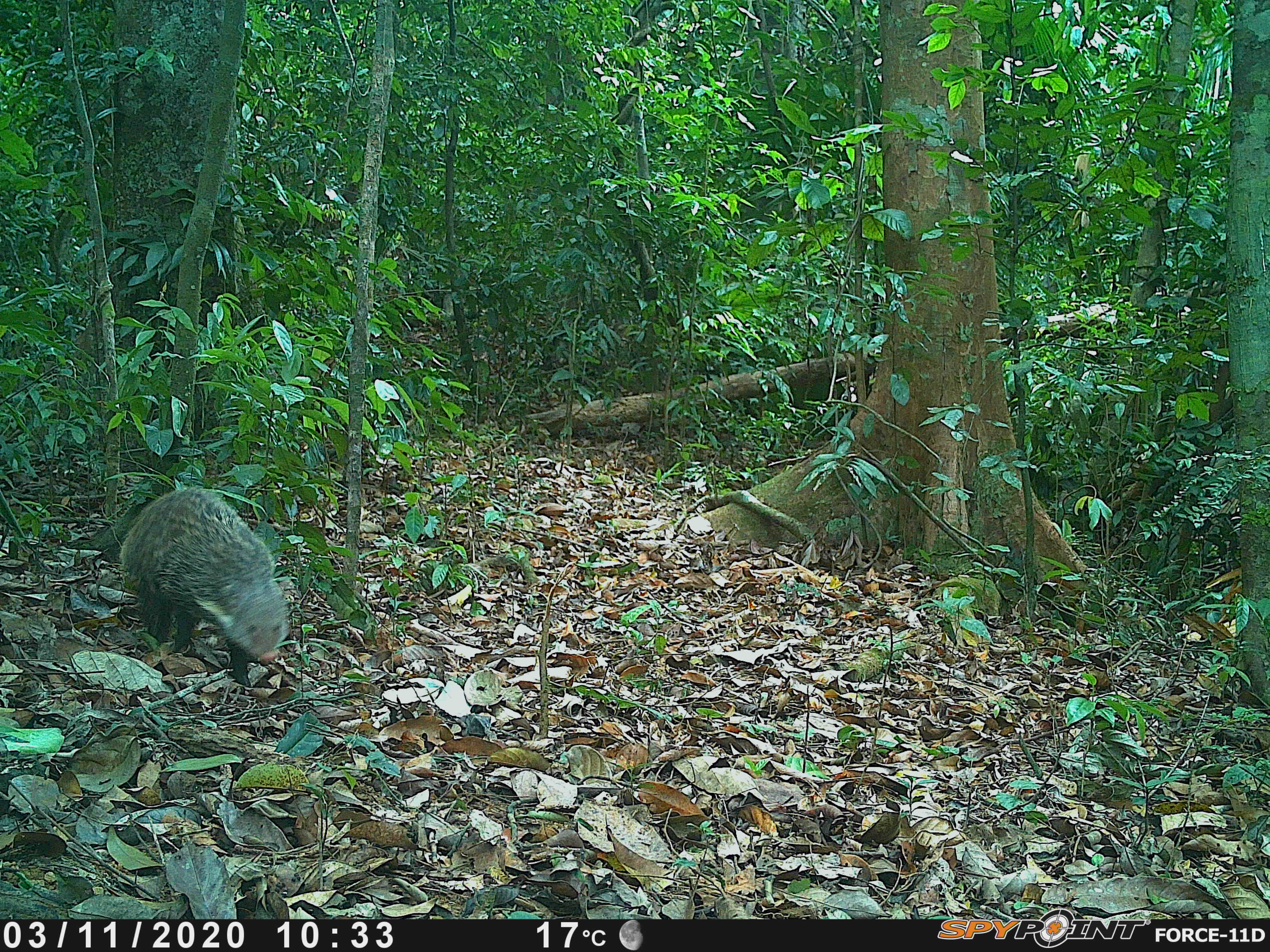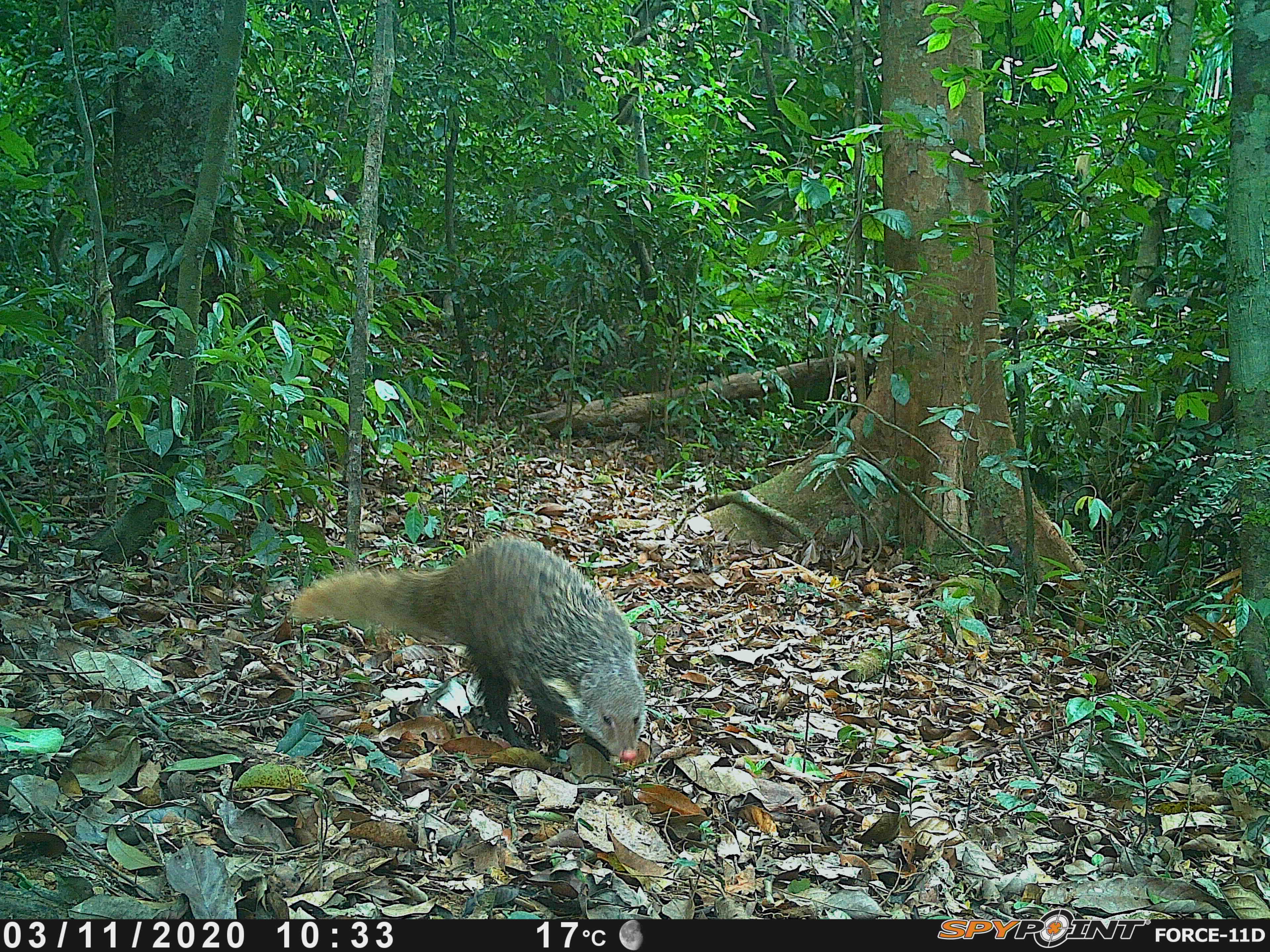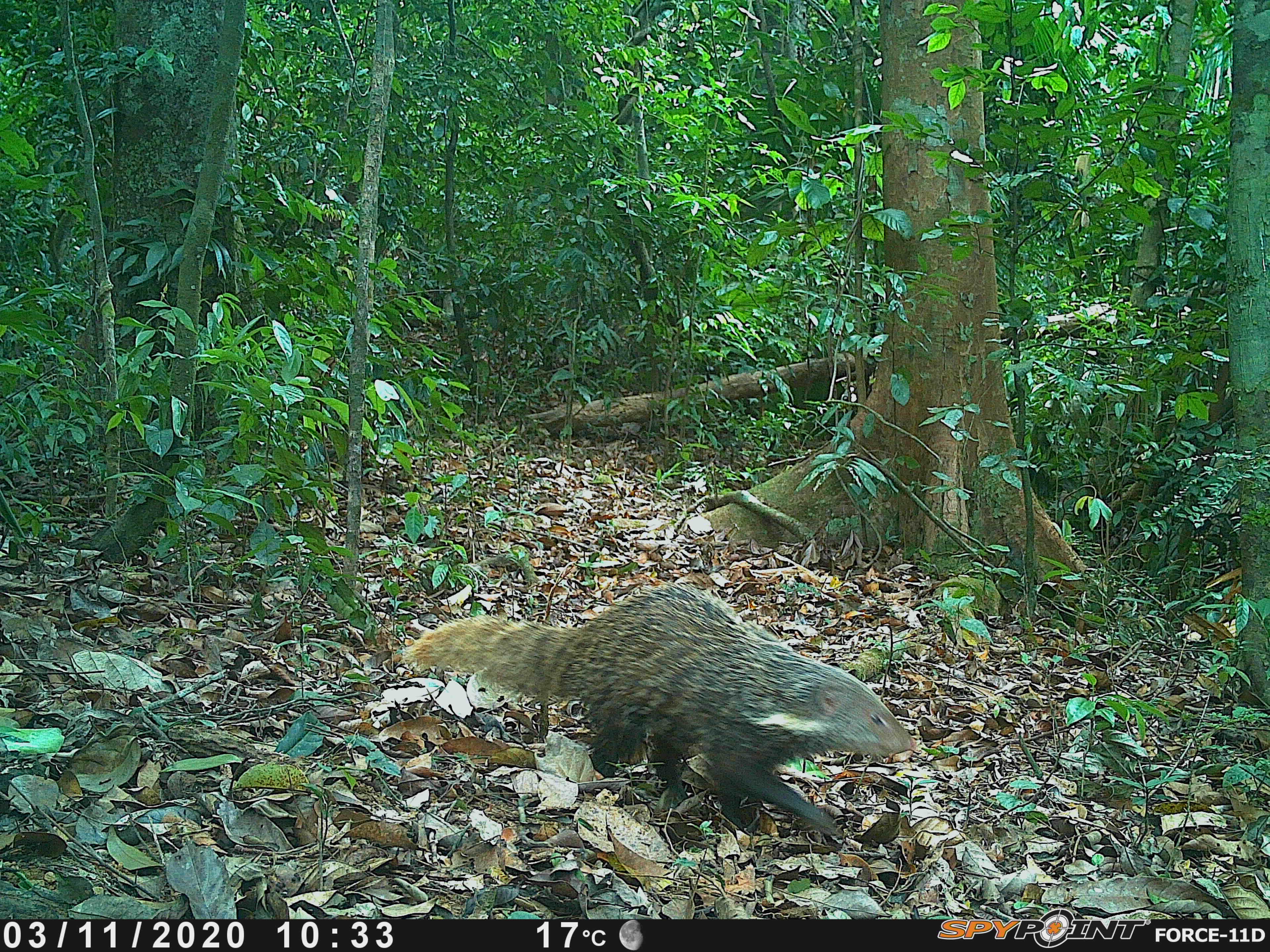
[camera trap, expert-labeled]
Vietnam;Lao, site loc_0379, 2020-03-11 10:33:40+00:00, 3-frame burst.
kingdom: Animalia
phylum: Chordata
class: Mammalia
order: Carnivora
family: Herpestidae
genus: Urva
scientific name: Urva urva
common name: crab-eating mongoose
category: crab eating mongoose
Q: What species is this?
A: Crab eating mongoose (crab-eating mongoose) (Urva urva).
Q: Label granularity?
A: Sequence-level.